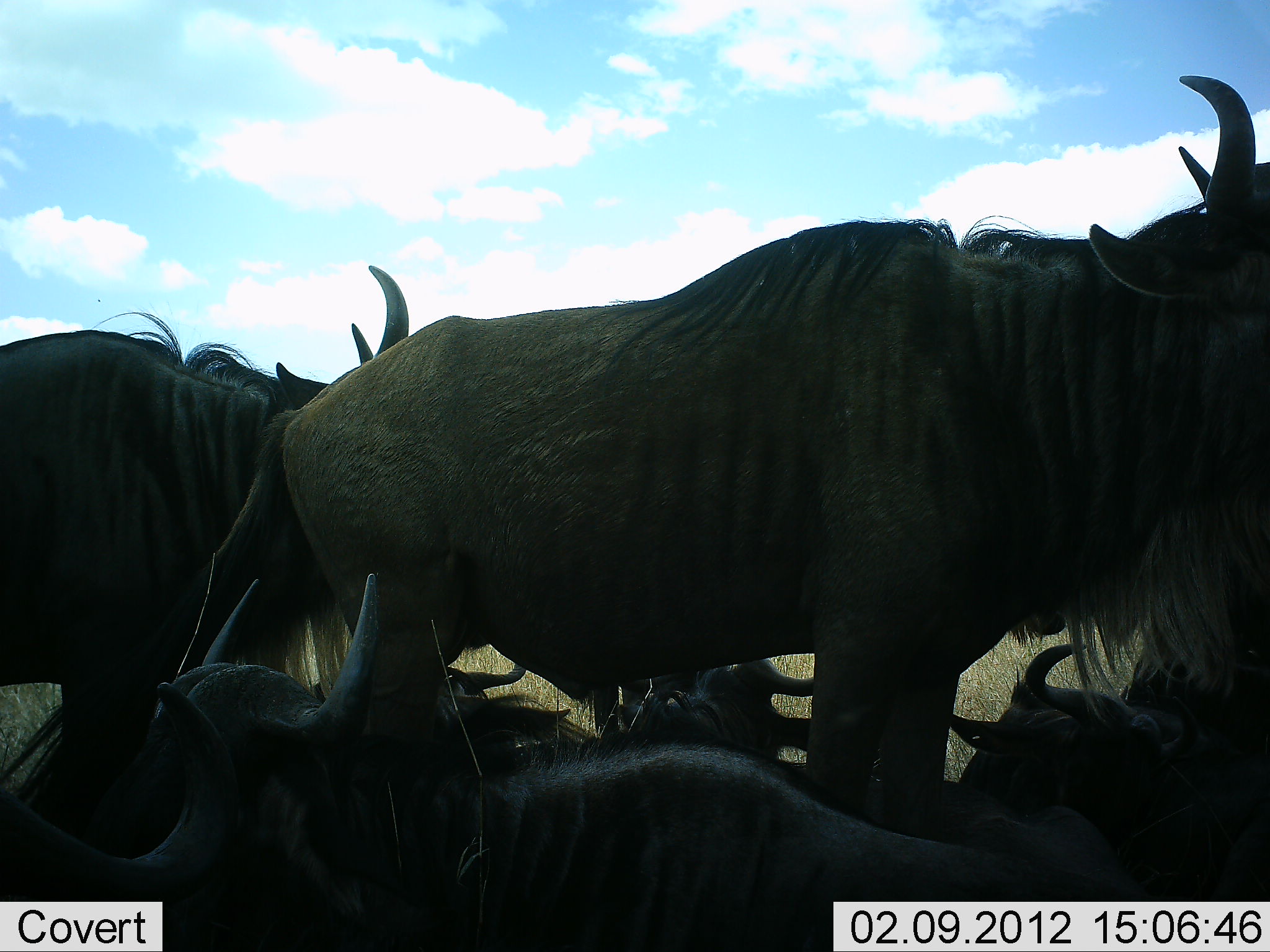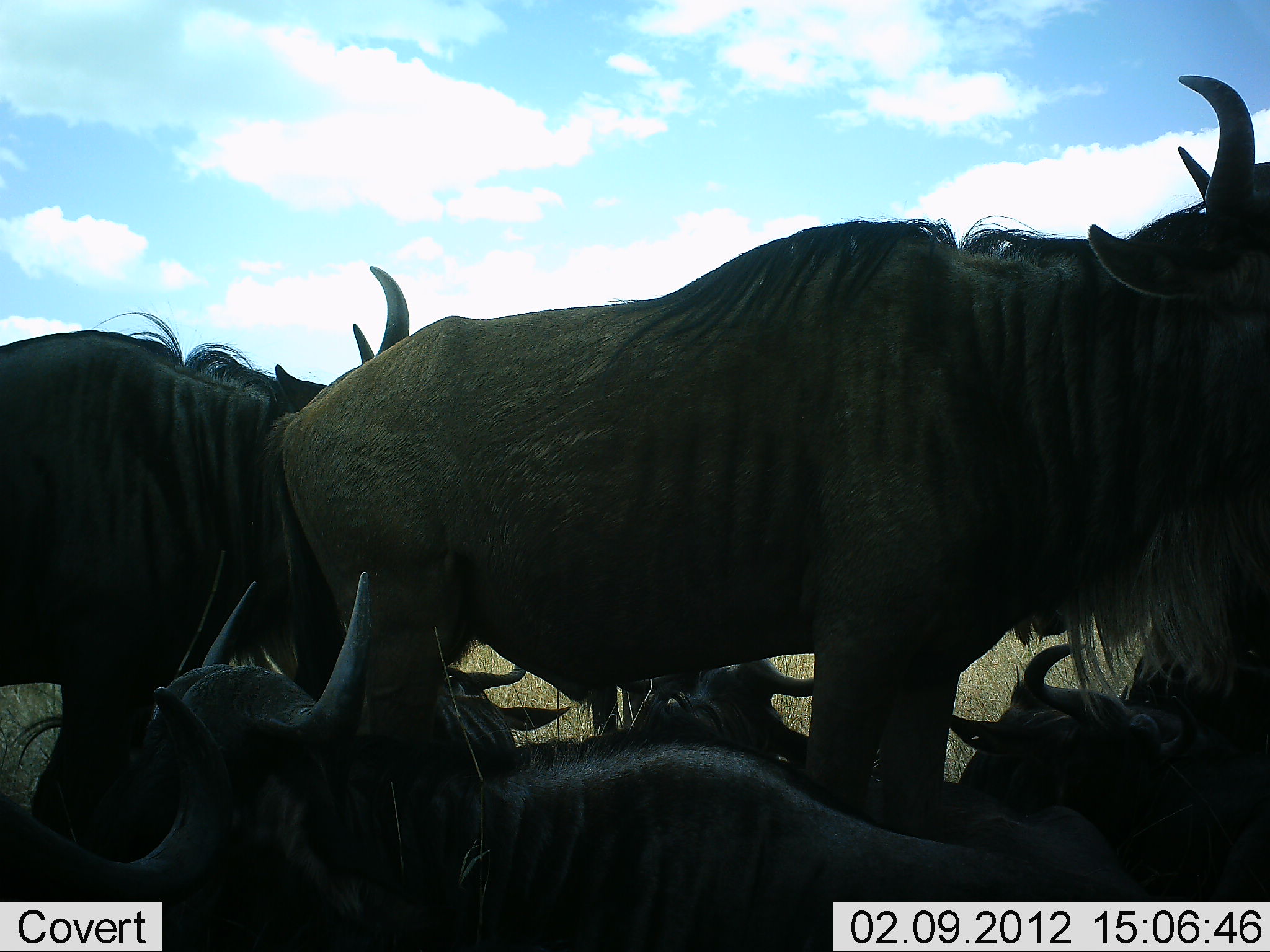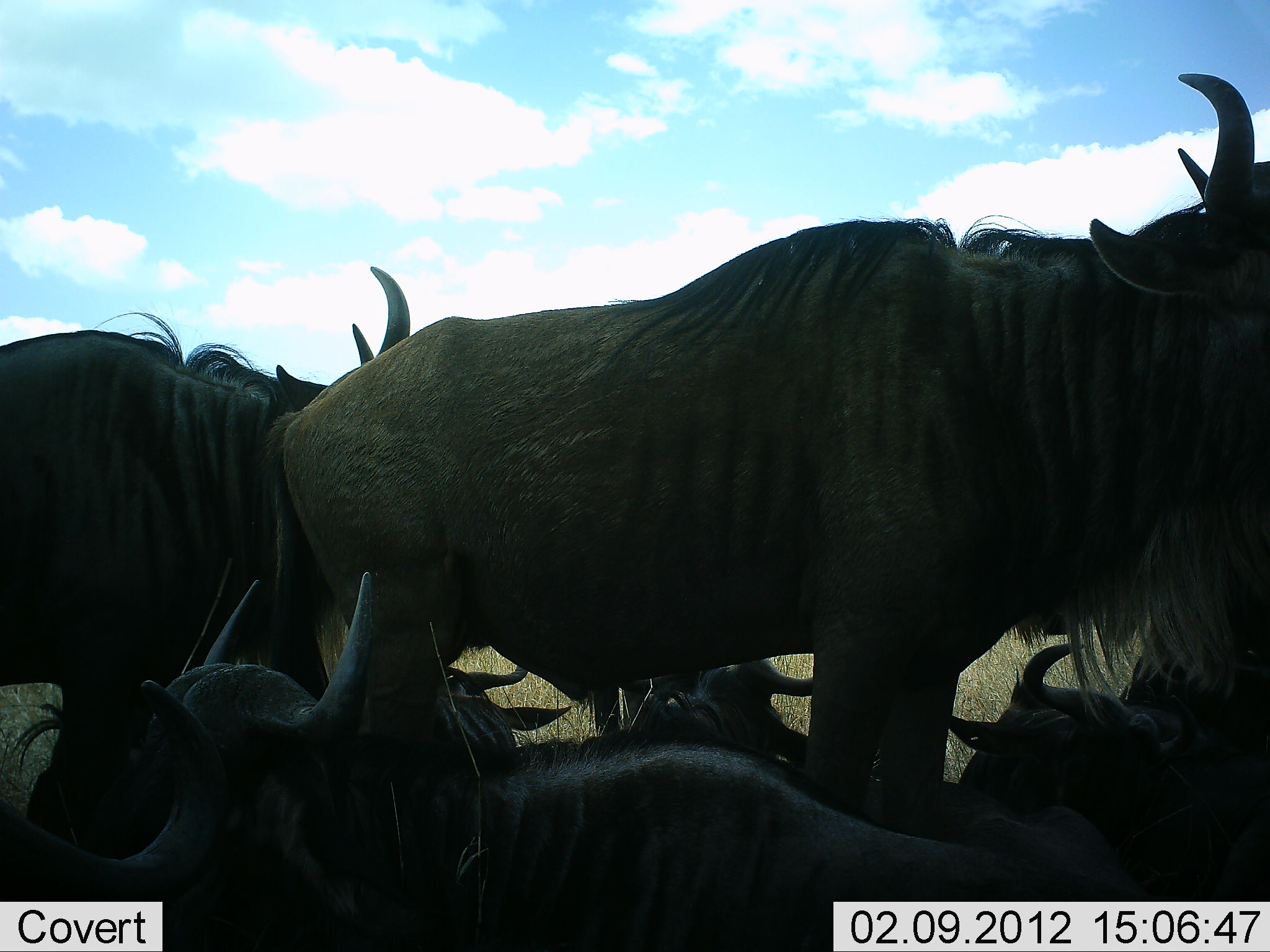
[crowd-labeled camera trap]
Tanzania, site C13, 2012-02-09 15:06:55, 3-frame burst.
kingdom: Animalia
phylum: Chordata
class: Mammalia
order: Artiodactyla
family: Bovidae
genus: Connochaetes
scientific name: Connochaetes taurinus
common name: blue wildebeest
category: wildebeest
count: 7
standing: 80%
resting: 80%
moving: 5%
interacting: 5%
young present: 5%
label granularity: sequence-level